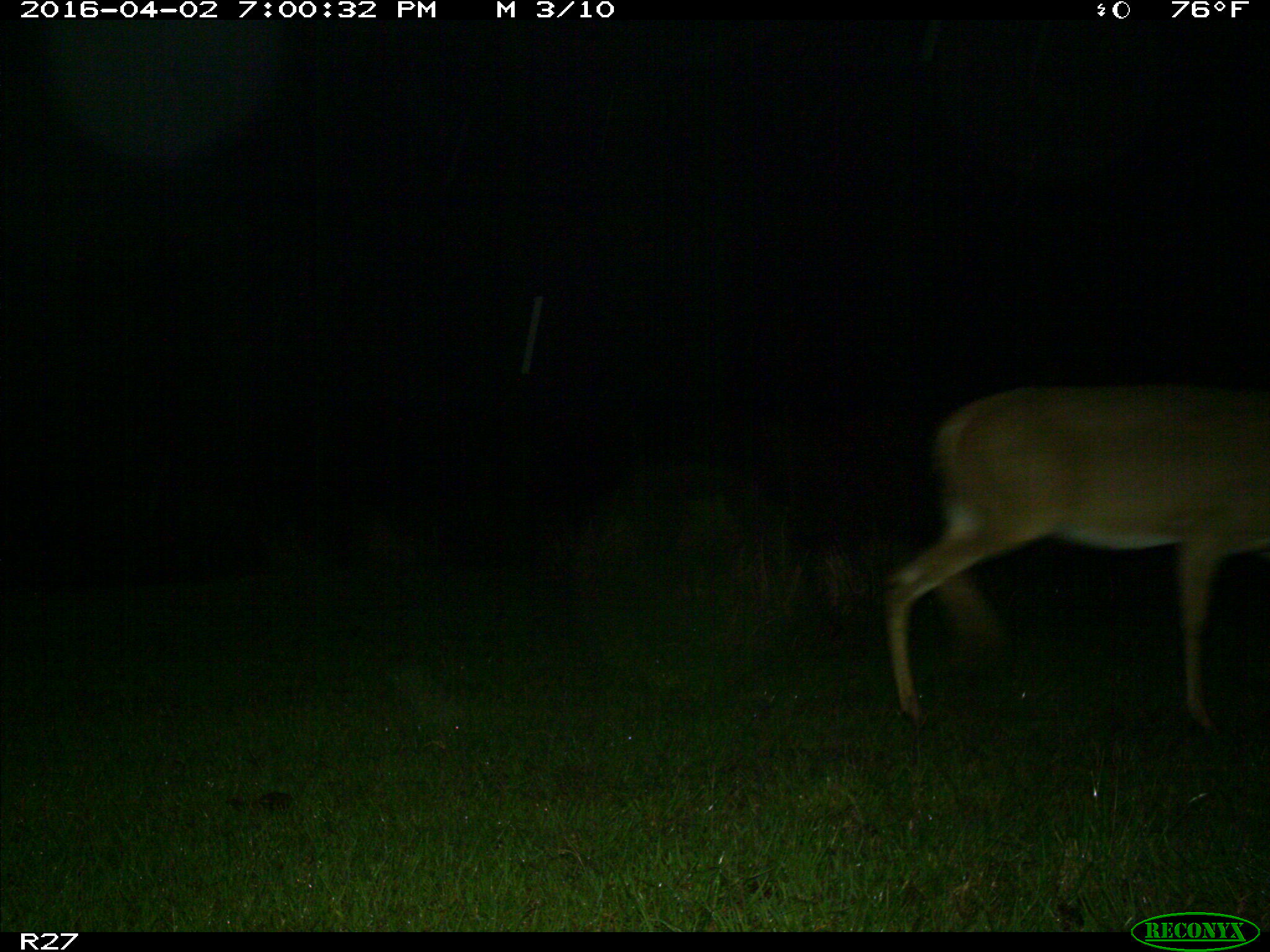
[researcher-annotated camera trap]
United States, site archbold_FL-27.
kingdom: Animalia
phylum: Chordata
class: Mammalia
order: Artiodactyla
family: Cervidae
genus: Odocoileus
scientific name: Odocoileus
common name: deer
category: unidentified deer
Unidentified deer (deer) (Odocoileus).